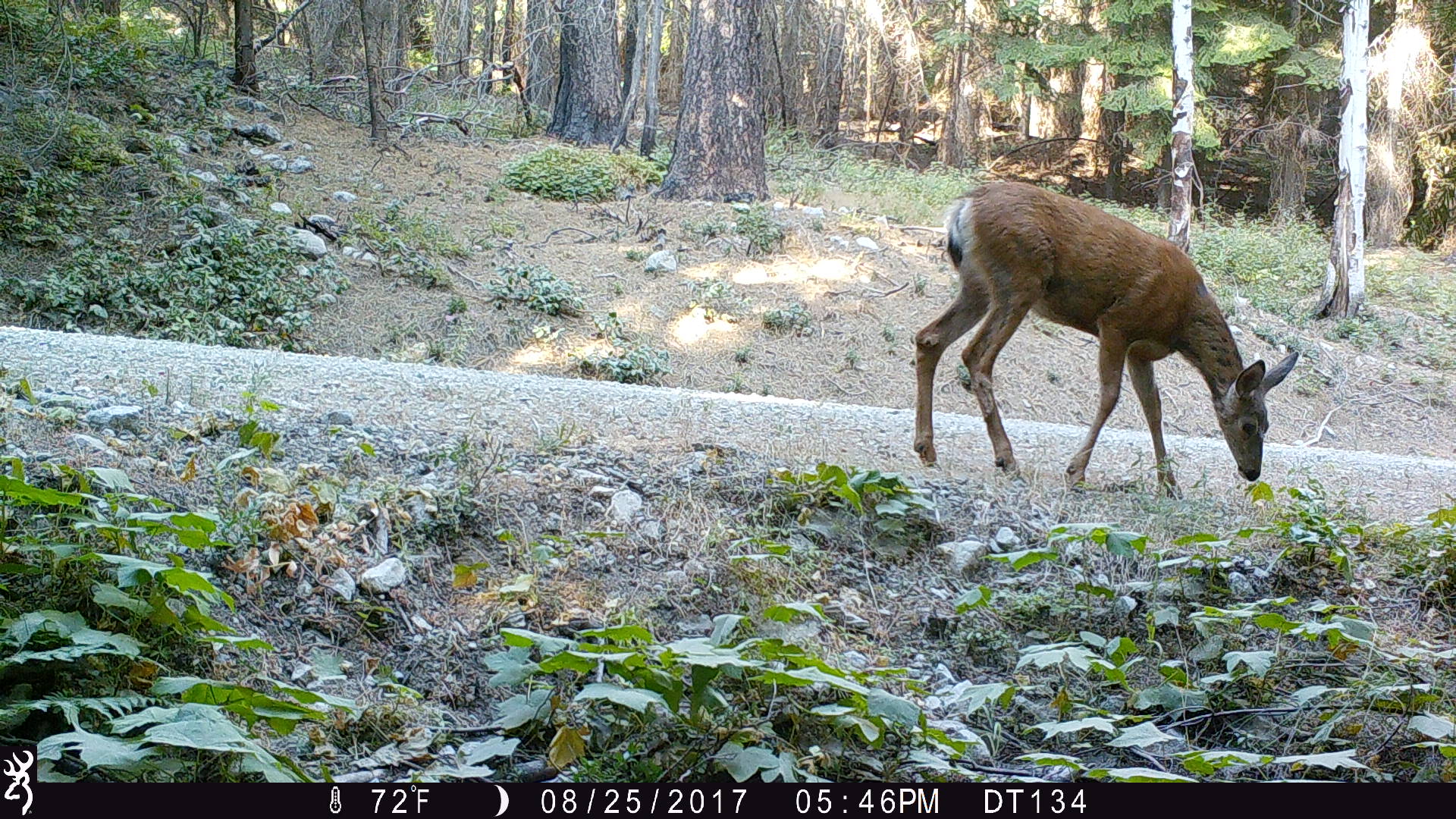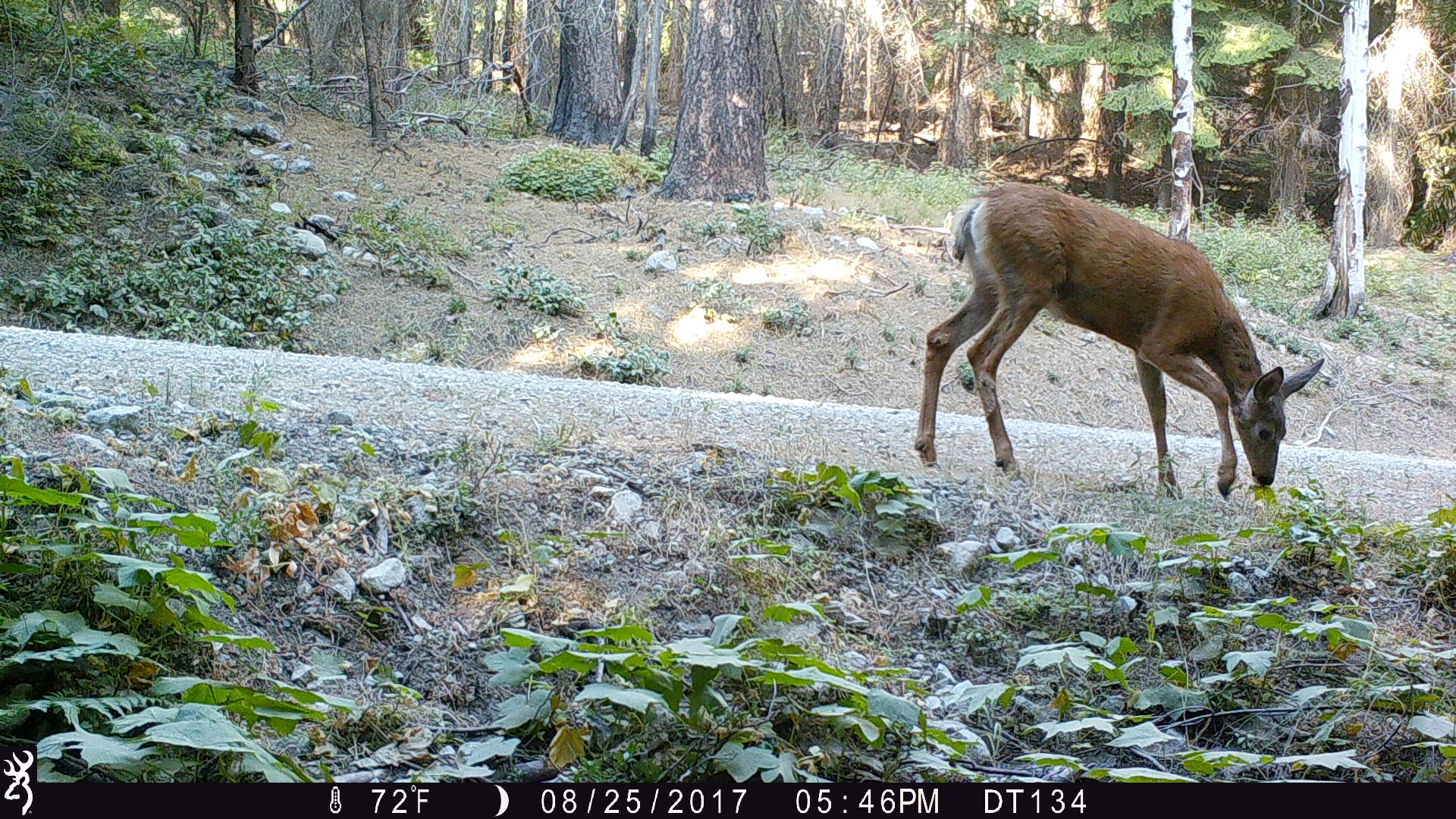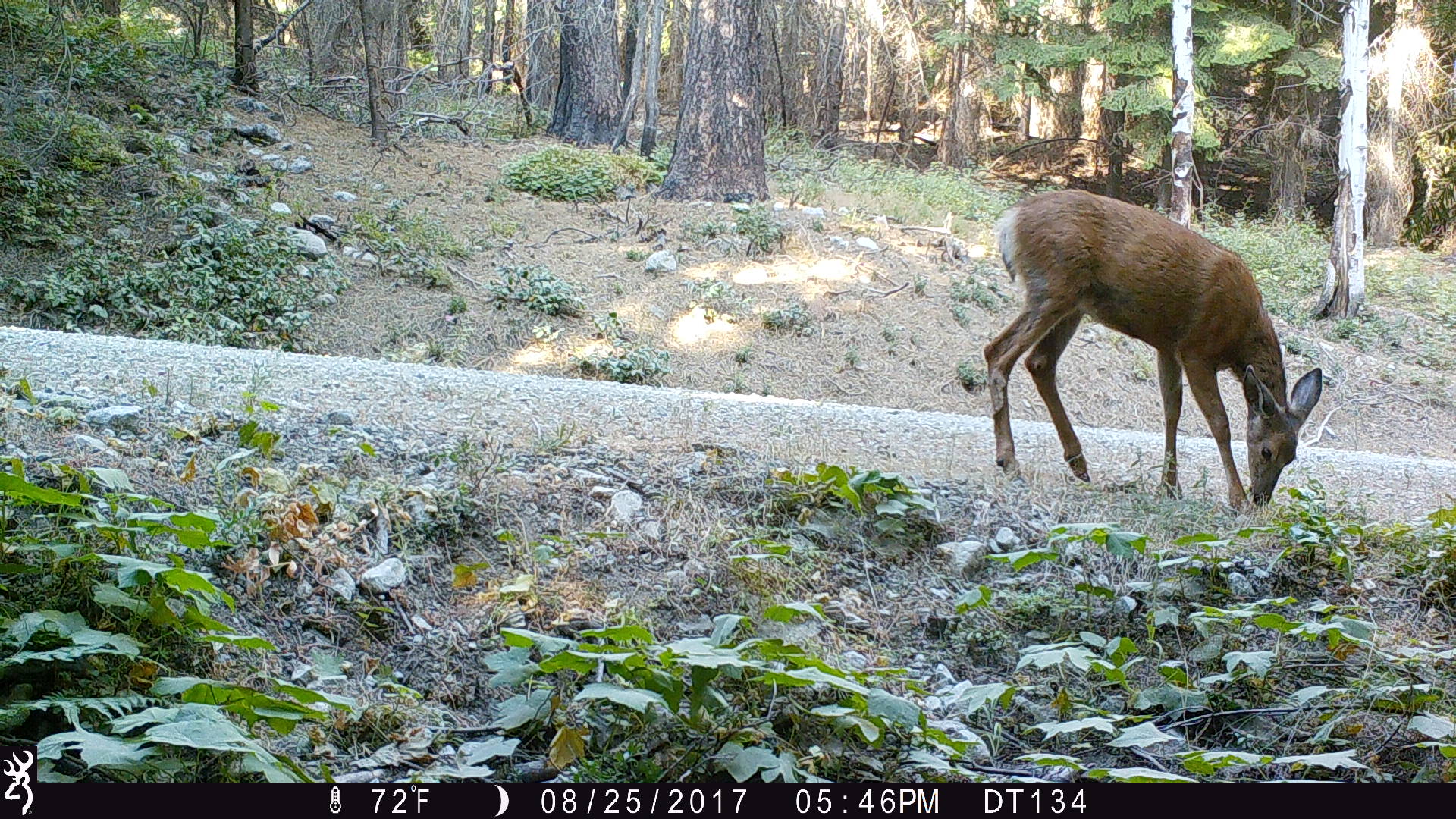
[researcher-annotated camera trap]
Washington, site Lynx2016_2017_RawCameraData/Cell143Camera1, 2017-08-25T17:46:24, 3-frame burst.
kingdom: Animalia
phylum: Chordata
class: Mammalia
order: Artiodactyla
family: Cervidae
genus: Odocoileus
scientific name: Odocoileus hemionus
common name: mule deer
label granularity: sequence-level